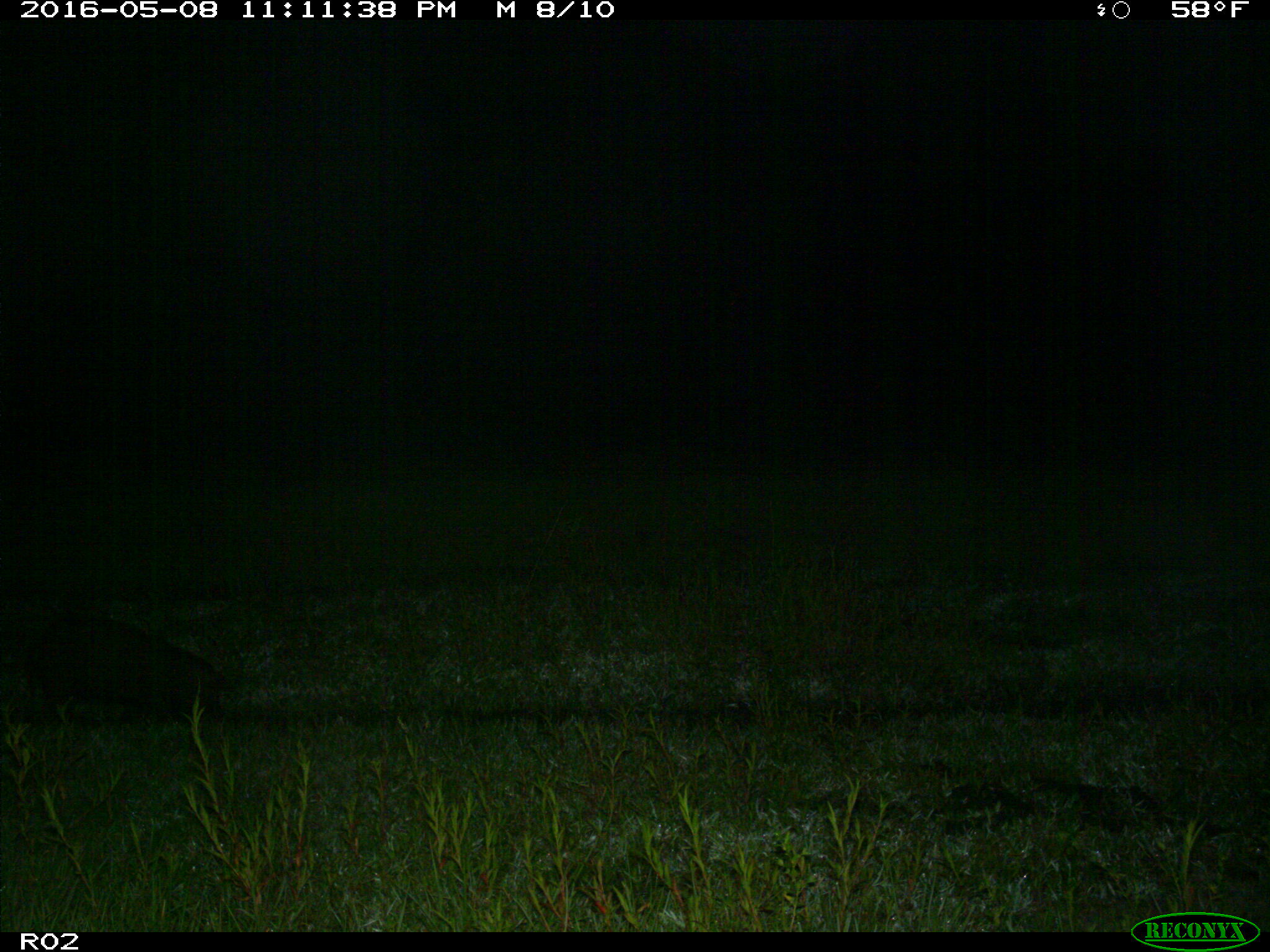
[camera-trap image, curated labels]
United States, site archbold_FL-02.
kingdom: Animalia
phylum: Chordata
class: Mammalia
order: Artiodactyla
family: Suidae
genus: Sus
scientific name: Sus scrofa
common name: wild boar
Sus scrofa (wild boar).